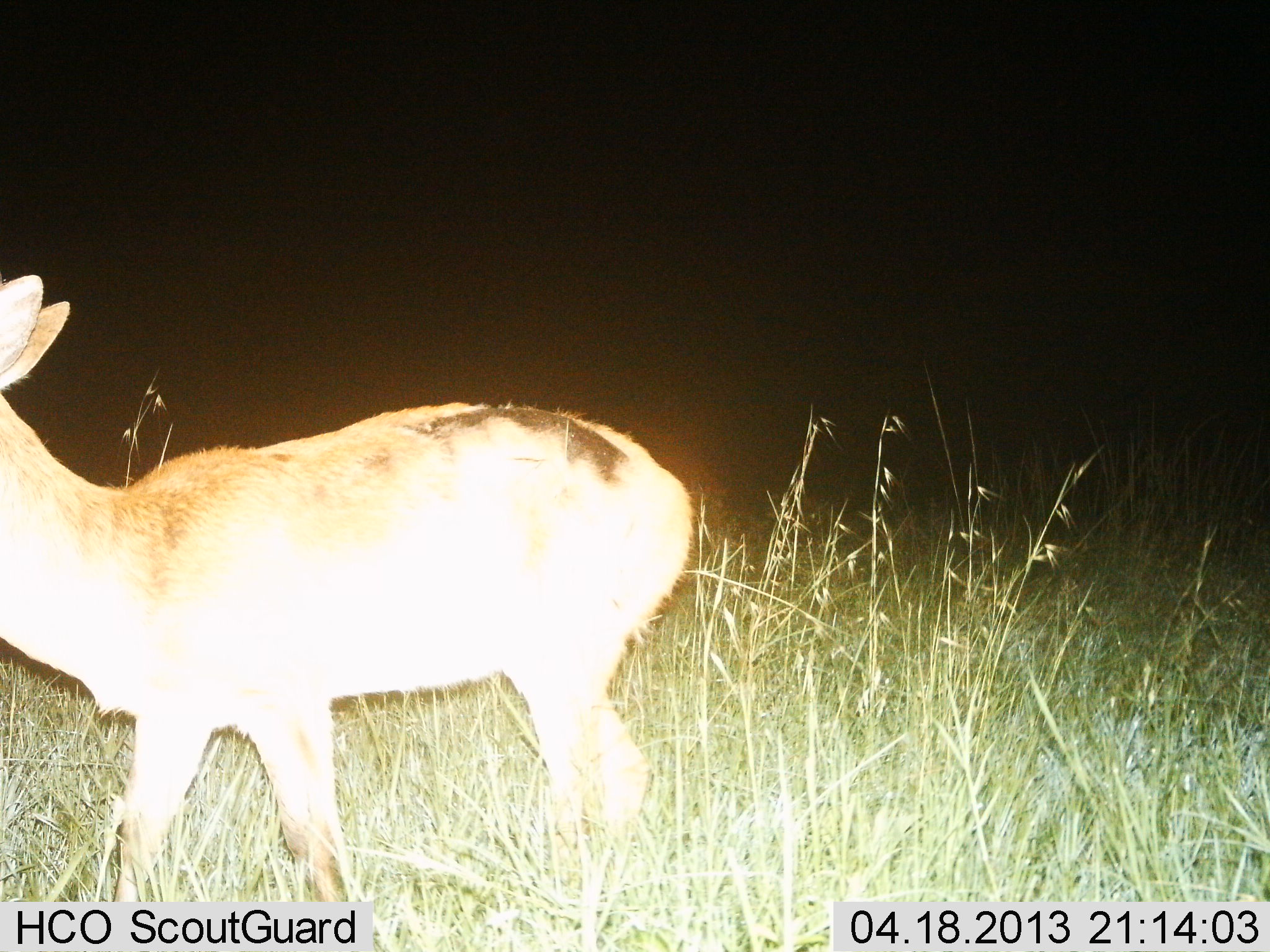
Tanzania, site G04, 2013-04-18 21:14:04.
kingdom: Animalia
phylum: Chordata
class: Mammalia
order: Artiodactyla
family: Bovidae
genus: Redunca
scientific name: Redunca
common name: reedbuck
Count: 1.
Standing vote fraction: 62%.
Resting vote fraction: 0%.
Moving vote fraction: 38%.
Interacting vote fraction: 0%.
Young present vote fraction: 0%.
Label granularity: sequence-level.